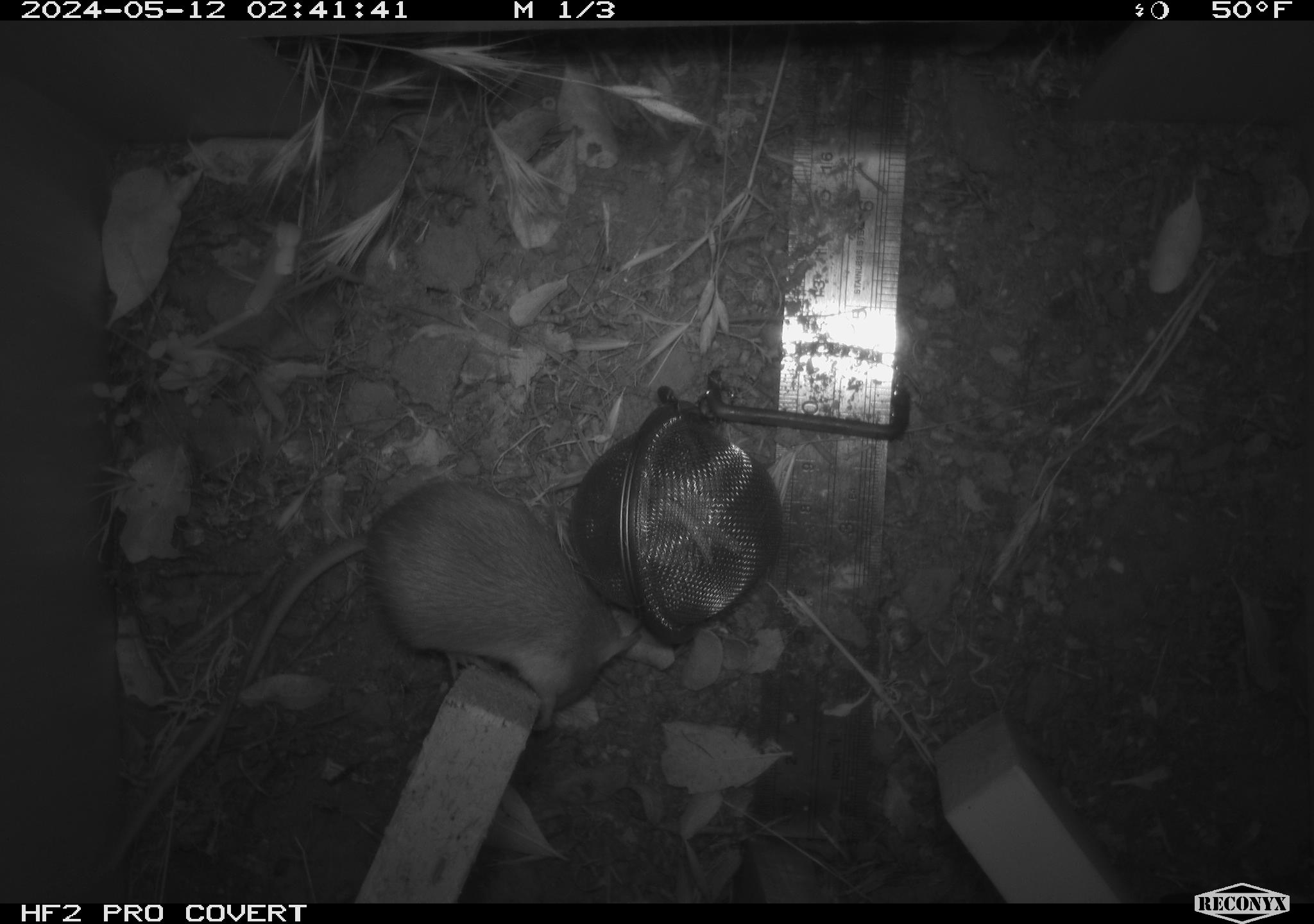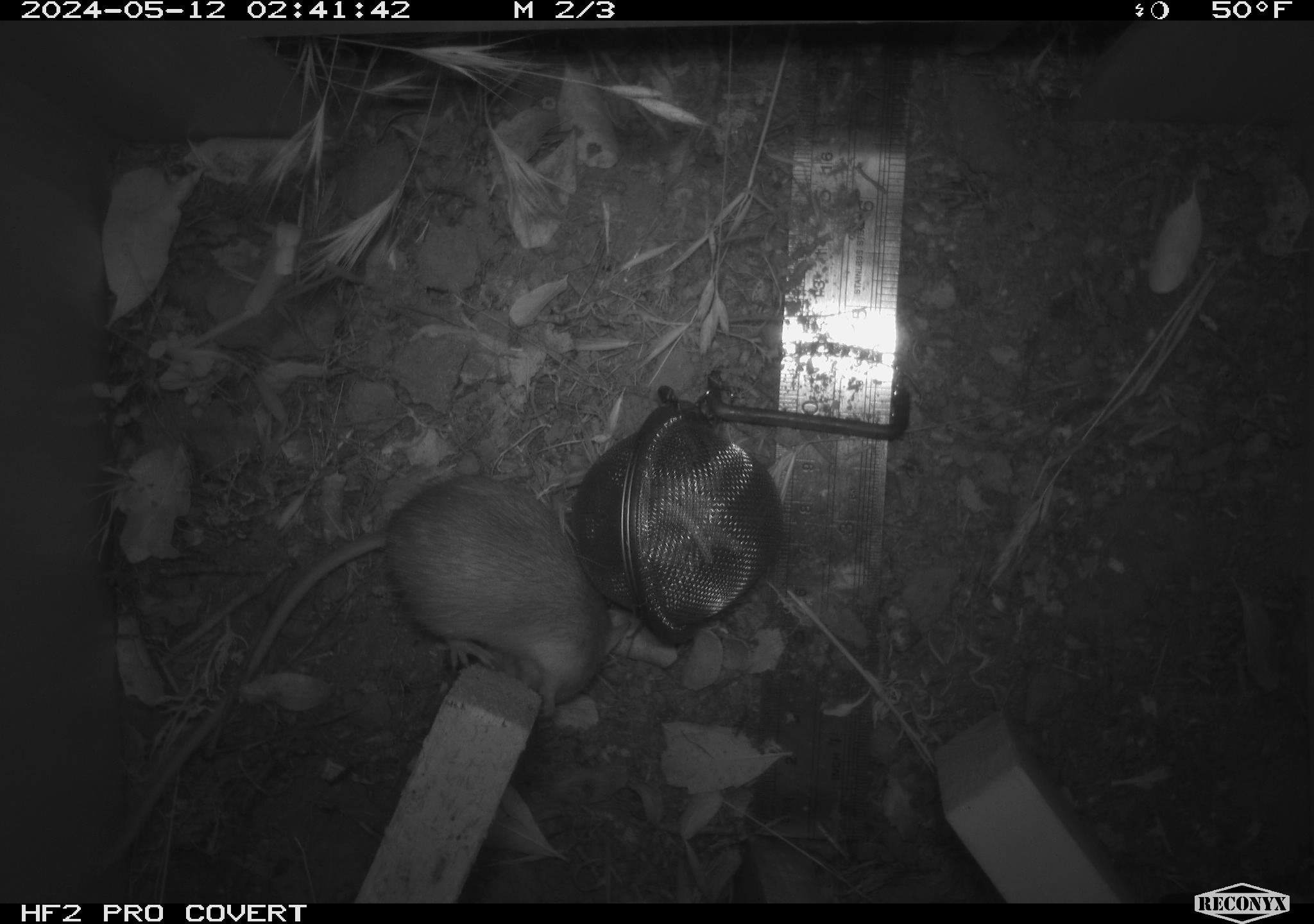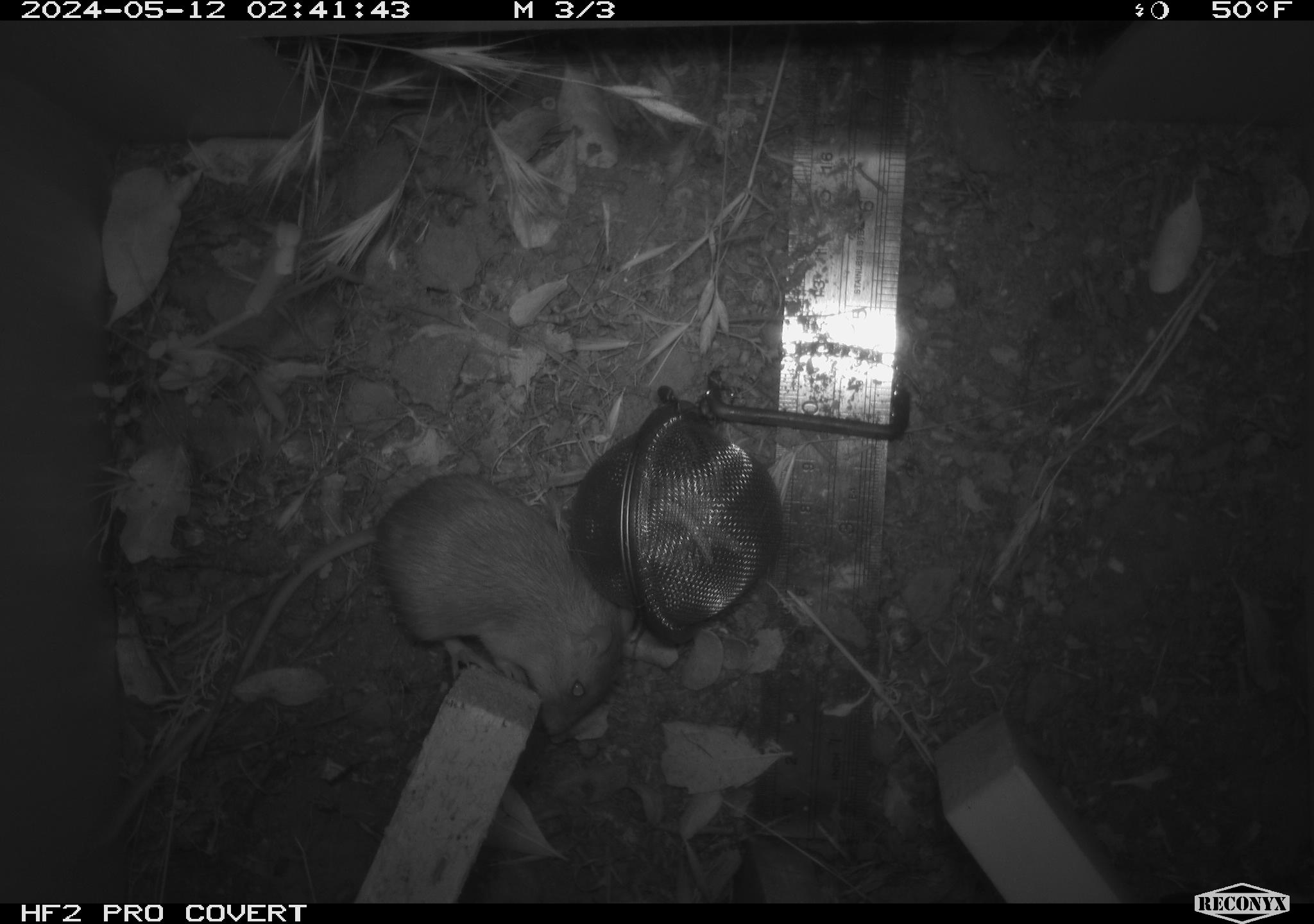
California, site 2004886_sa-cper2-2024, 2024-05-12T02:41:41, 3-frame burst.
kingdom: Animalia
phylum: Chordata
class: Mammalia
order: Rodentia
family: Heteromyidae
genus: Dipodomys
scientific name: Dipodomys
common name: kangaroo rats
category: dipodomys species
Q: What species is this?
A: Dipodomys species (kangaroo rats) (Dipodomys).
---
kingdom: Animalia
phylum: Chordata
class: Mammalia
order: Rodentia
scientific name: Rodentia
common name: rodent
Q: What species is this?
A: Rodent (Rodentia).